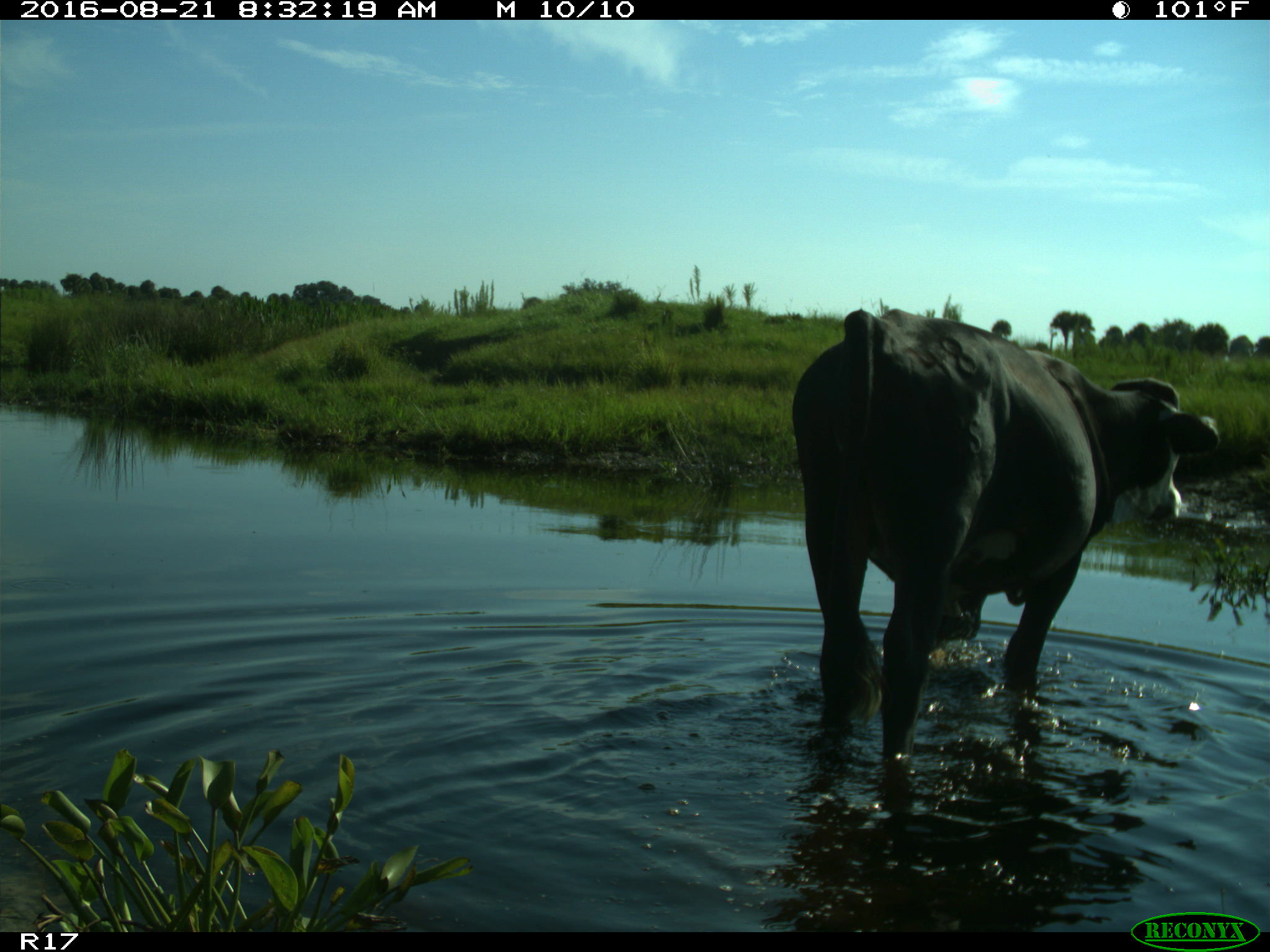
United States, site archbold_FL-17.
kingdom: Animalia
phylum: Chordata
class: Mammalia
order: Artiodactyla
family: Bovidae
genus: Bos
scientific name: Bos taurus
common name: domestic cow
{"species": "Bos taurus (domestic cow)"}